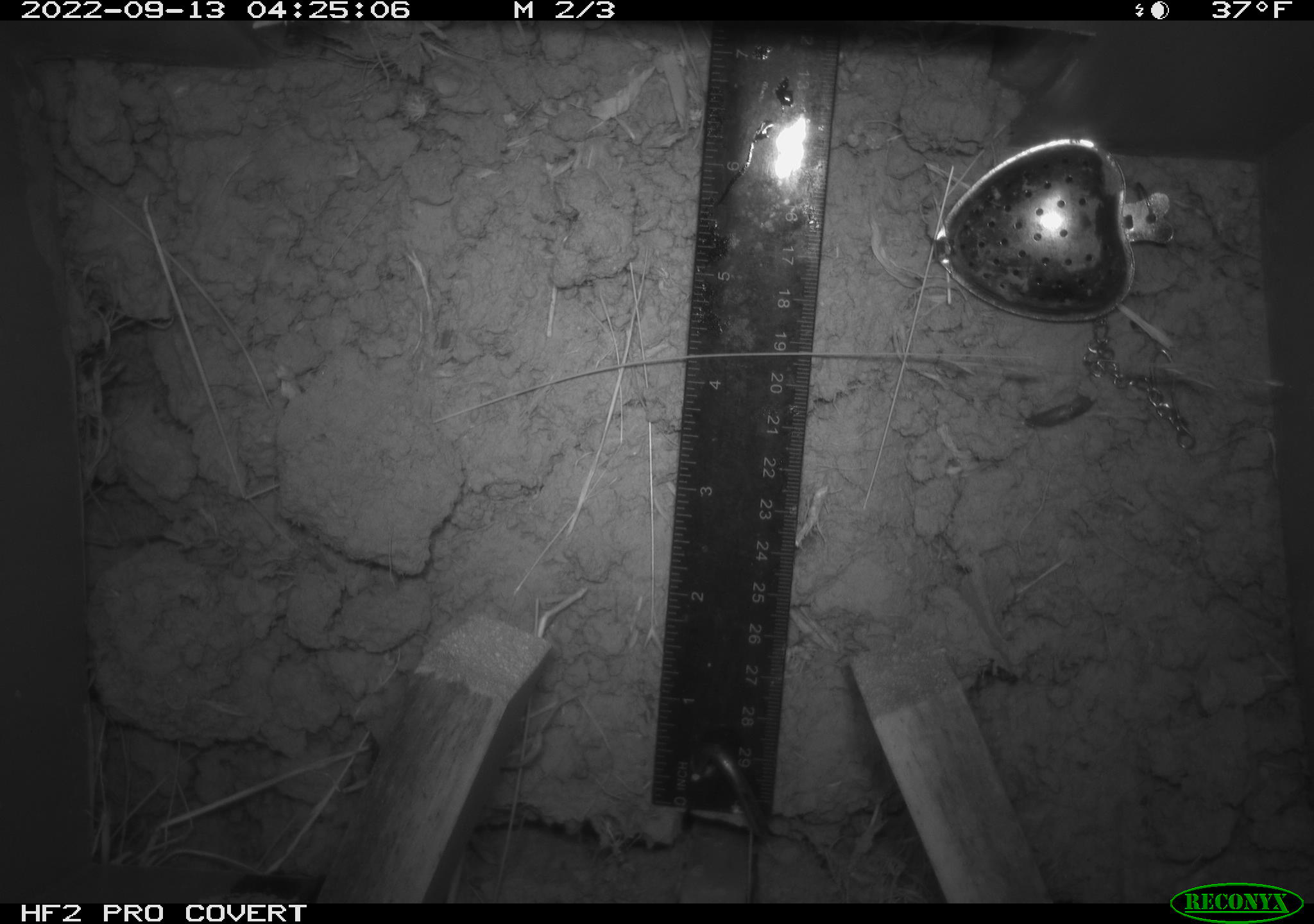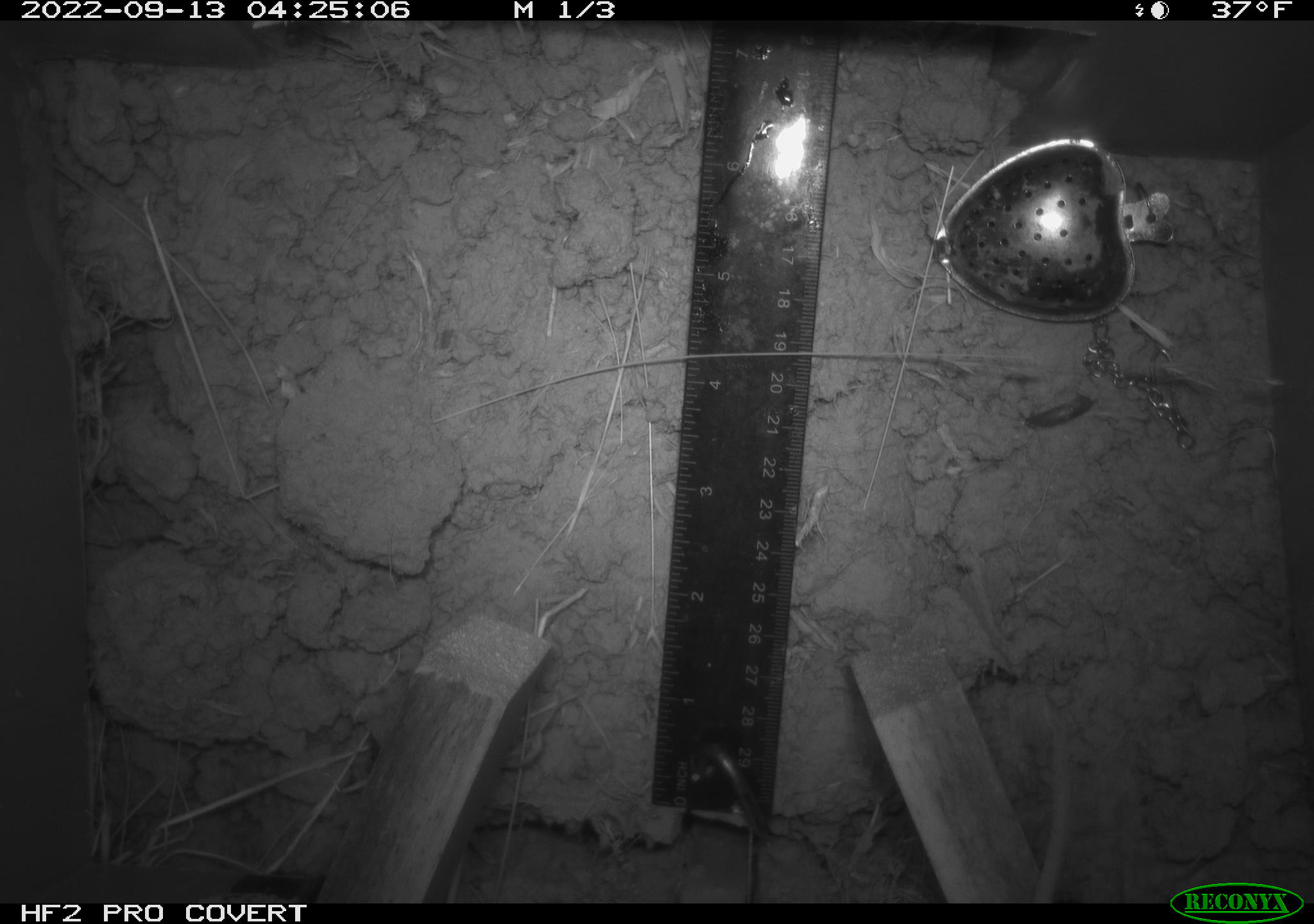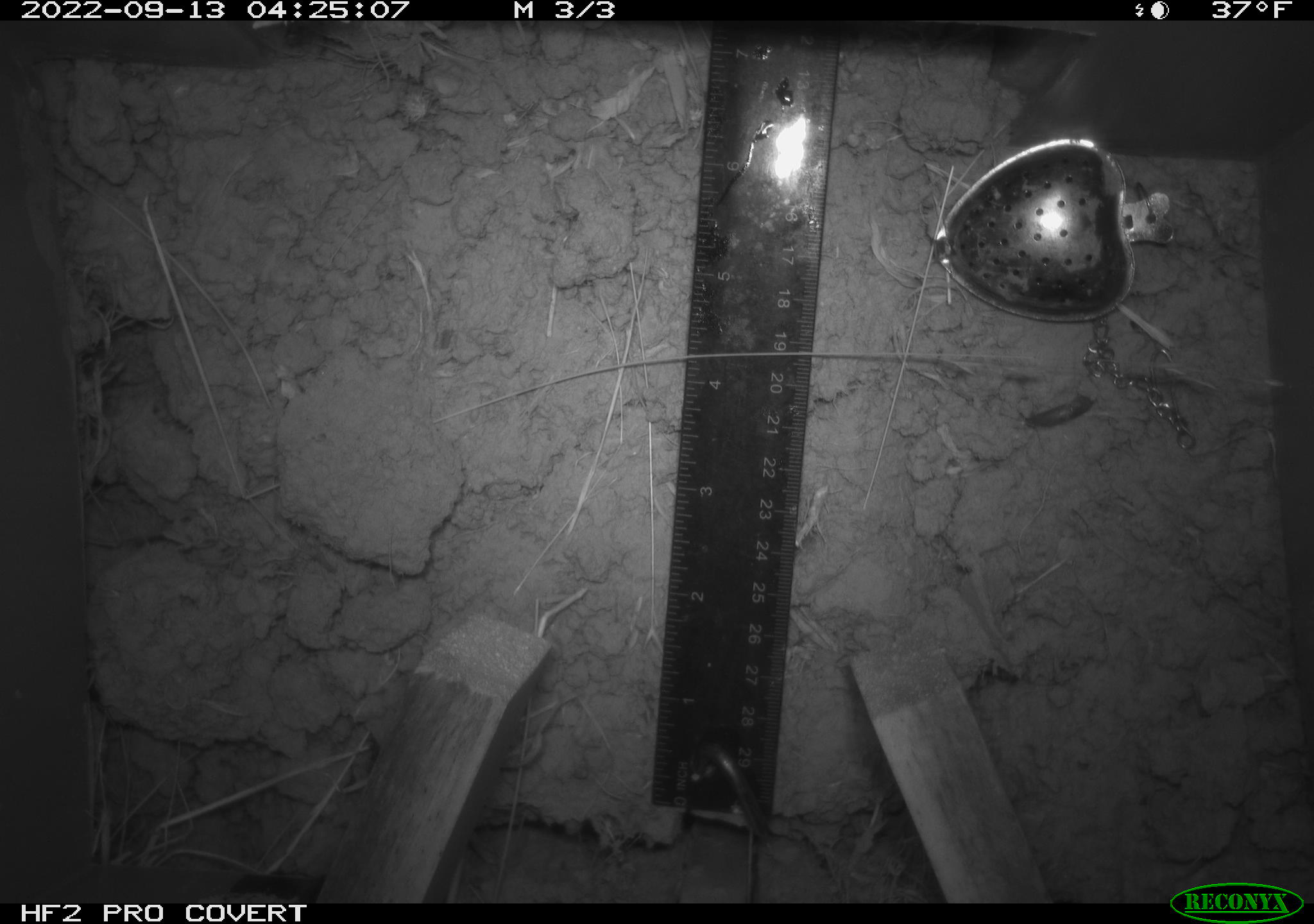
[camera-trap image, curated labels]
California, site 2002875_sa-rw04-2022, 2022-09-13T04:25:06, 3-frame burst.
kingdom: Animalia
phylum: Chordata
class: Mammalia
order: Rodentia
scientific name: Rodentia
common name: mouse species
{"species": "mouse species (Rodentia)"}